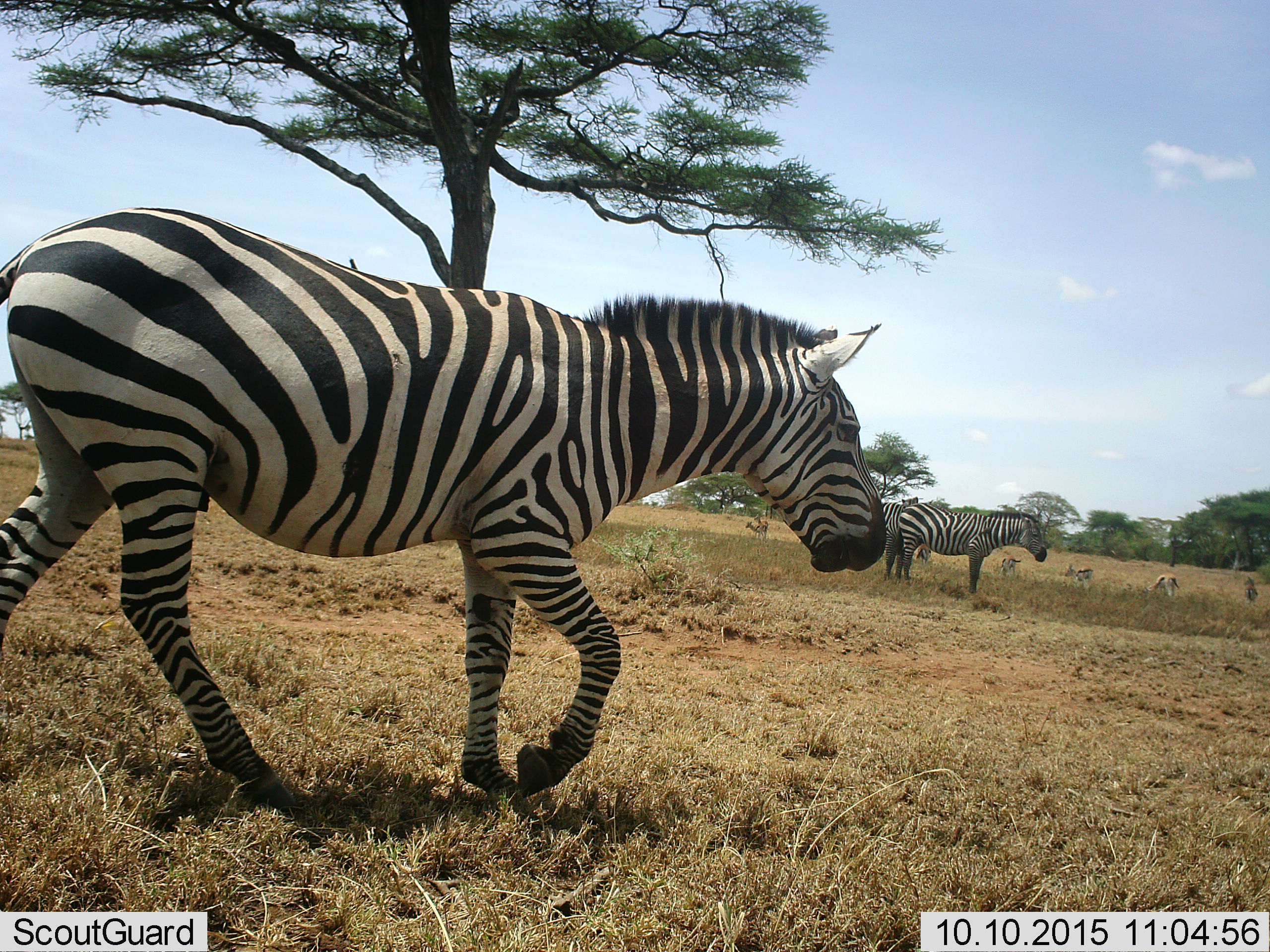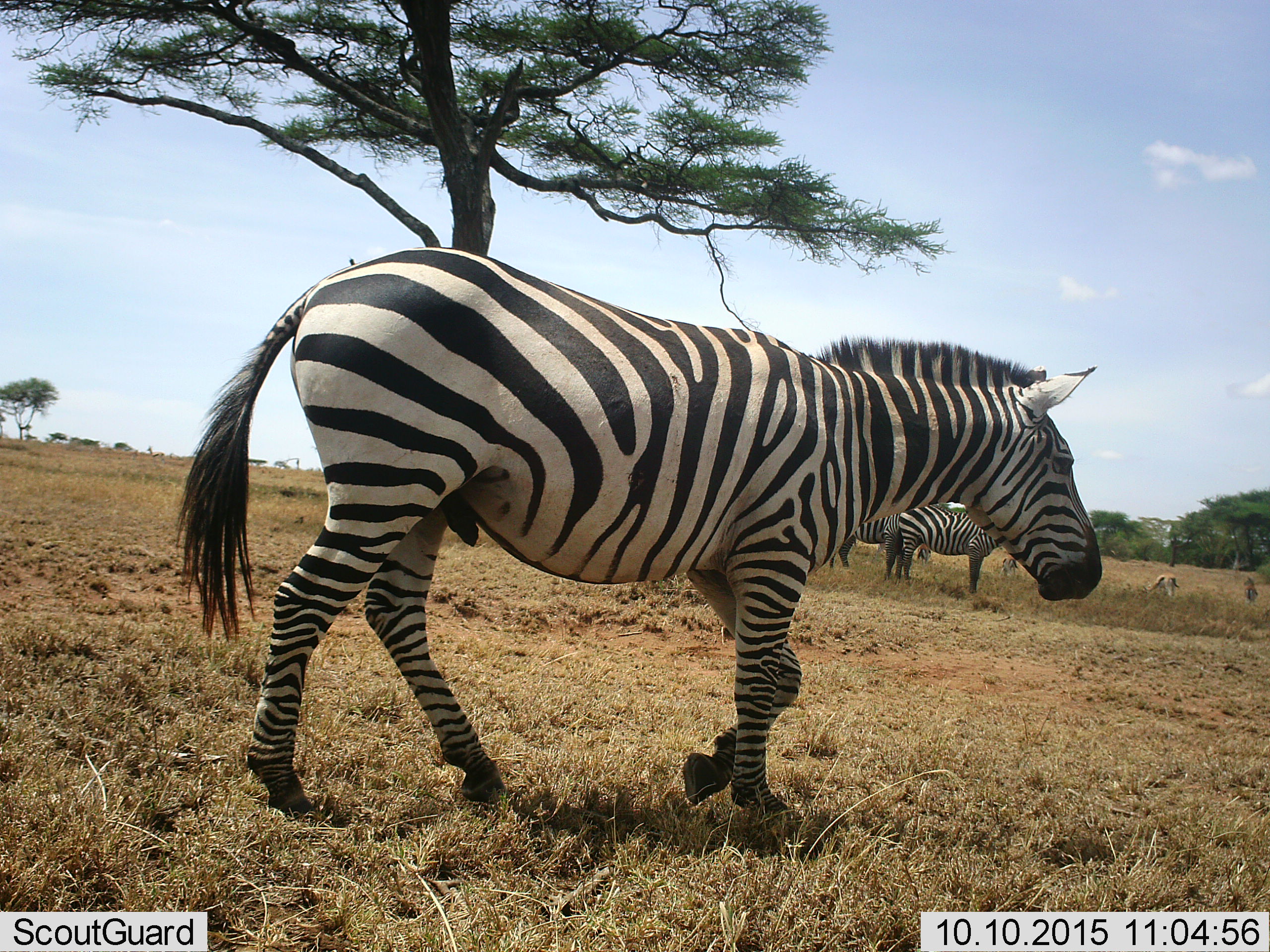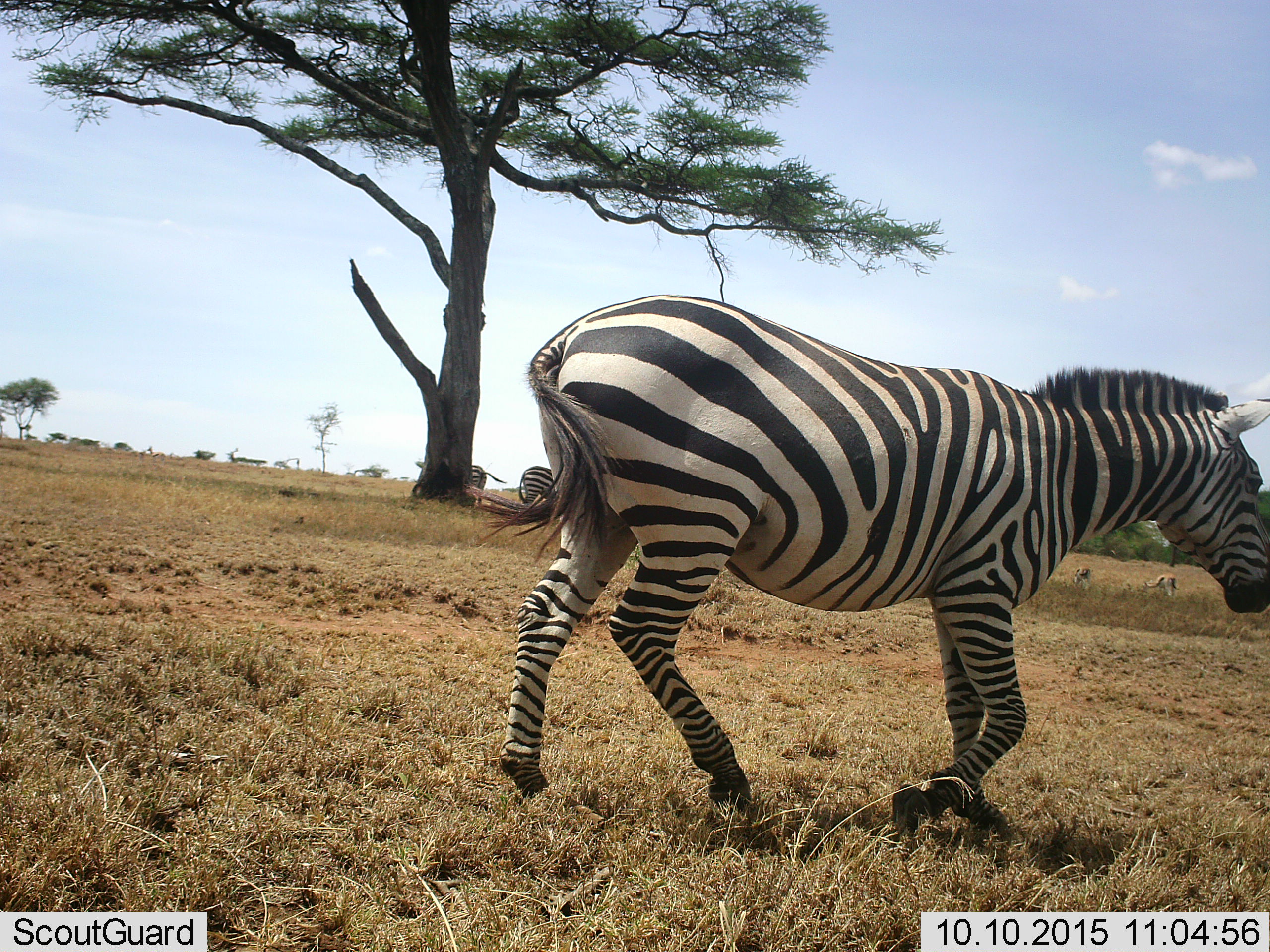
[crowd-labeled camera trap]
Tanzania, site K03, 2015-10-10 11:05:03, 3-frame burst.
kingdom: Animalia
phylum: Chordata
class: Mammalia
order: Artiodactyla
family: Bovidae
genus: Eudorcas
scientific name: Eudorcas thomsonii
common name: thomson's gazelle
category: gazellethomsons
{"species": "gazellethomsons (thomson's gazelle) (Eudorcas thomsonii)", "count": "7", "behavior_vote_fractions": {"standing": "100%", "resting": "0%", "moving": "14%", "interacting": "0%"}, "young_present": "0%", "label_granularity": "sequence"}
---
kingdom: Animalia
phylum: Chordata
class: Mammalia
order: Perissodactyla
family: Equidae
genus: Equus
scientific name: Equus quagga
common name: plains zebra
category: zebra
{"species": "zebra (plains zebra) (Equus quagga)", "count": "3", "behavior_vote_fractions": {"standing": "70%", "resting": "0%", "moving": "90%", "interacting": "0%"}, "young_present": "0%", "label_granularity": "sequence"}